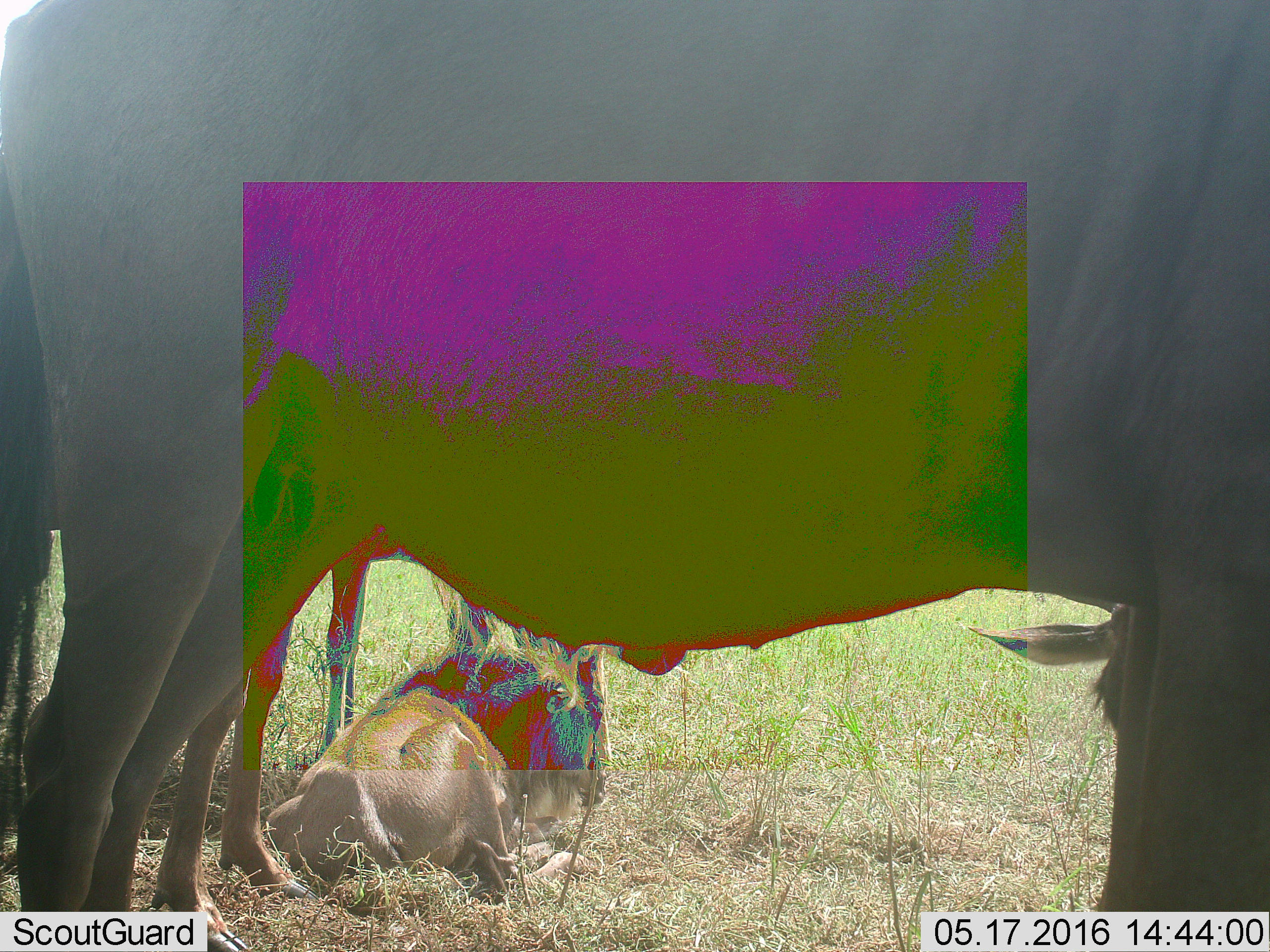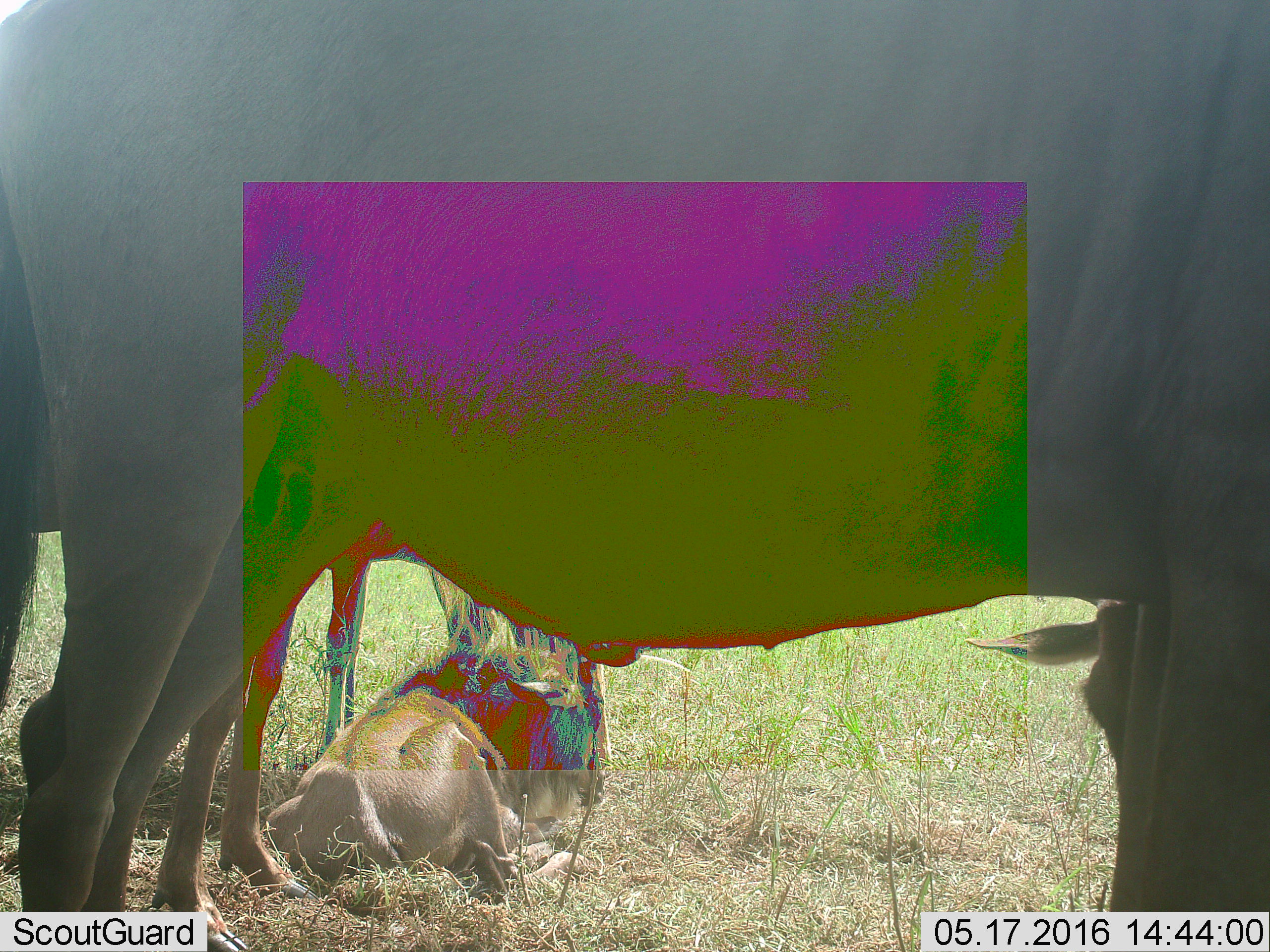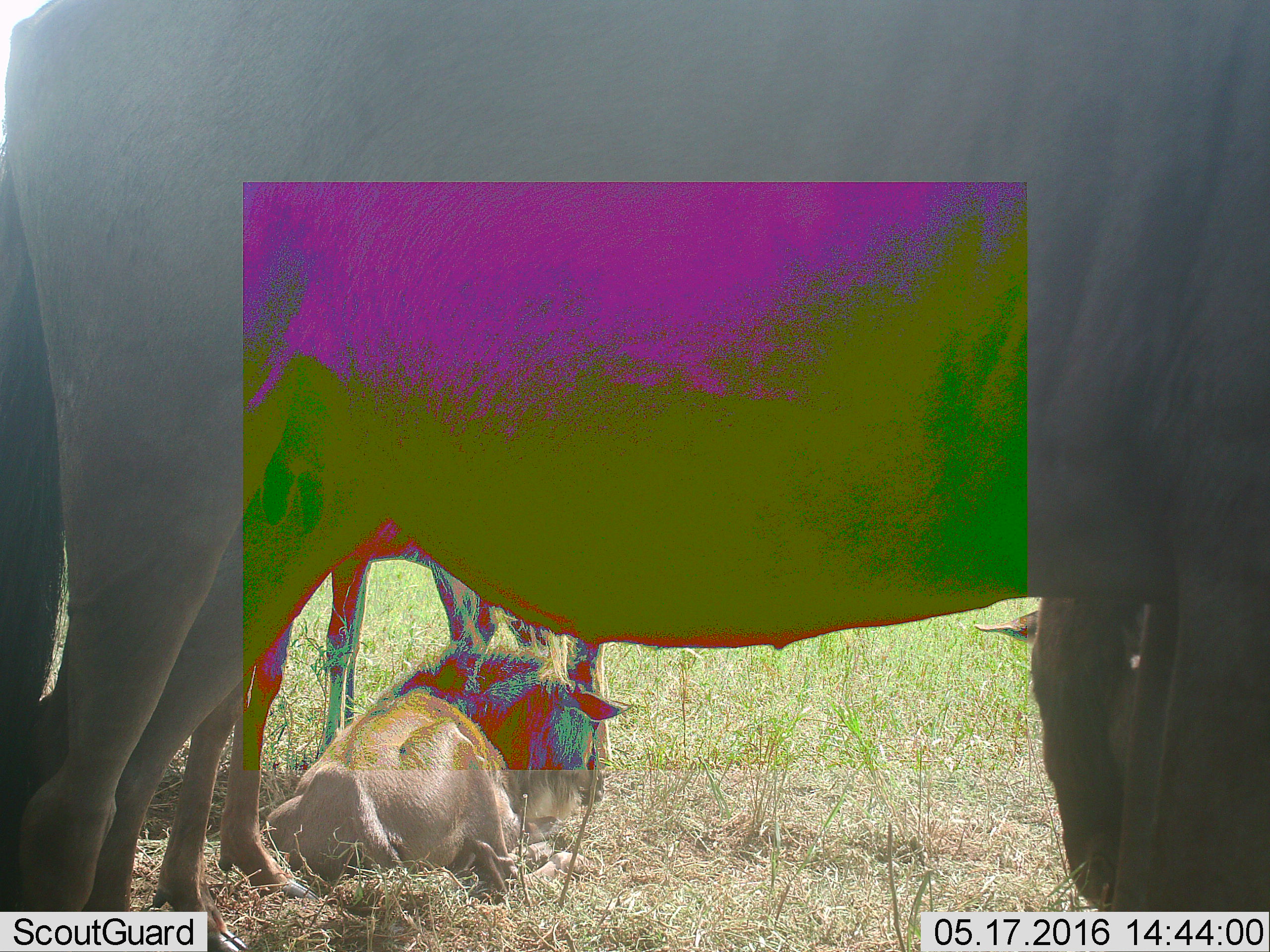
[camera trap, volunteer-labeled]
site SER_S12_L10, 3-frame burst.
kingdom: Animalia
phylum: Chordata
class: Mammalia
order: Artiodactyla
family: Bovidae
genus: Connochaetes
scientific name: Connochaetes taurinus taurinus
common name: blue wildebeest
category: wildebeestblue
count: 5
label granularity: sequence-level